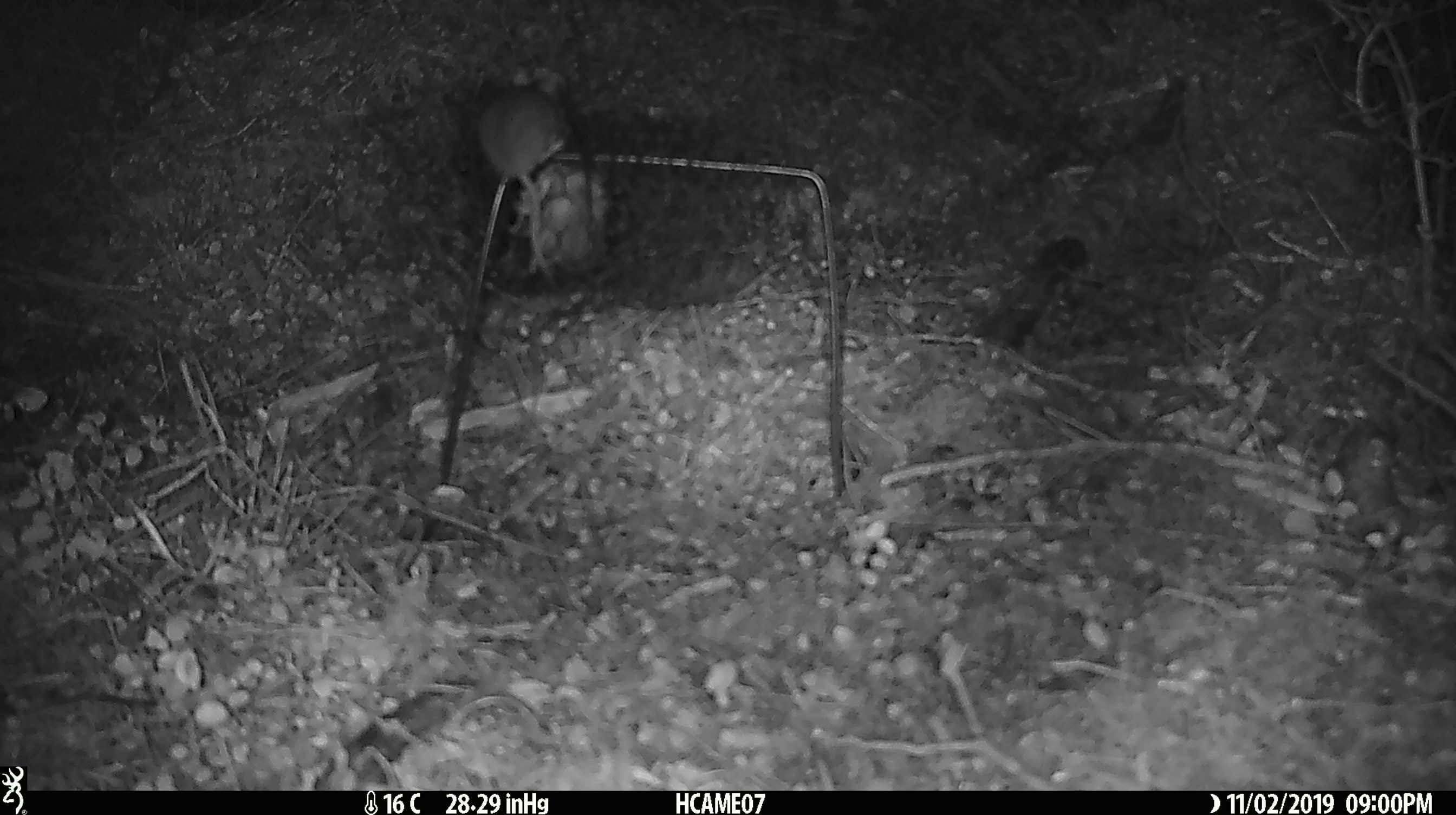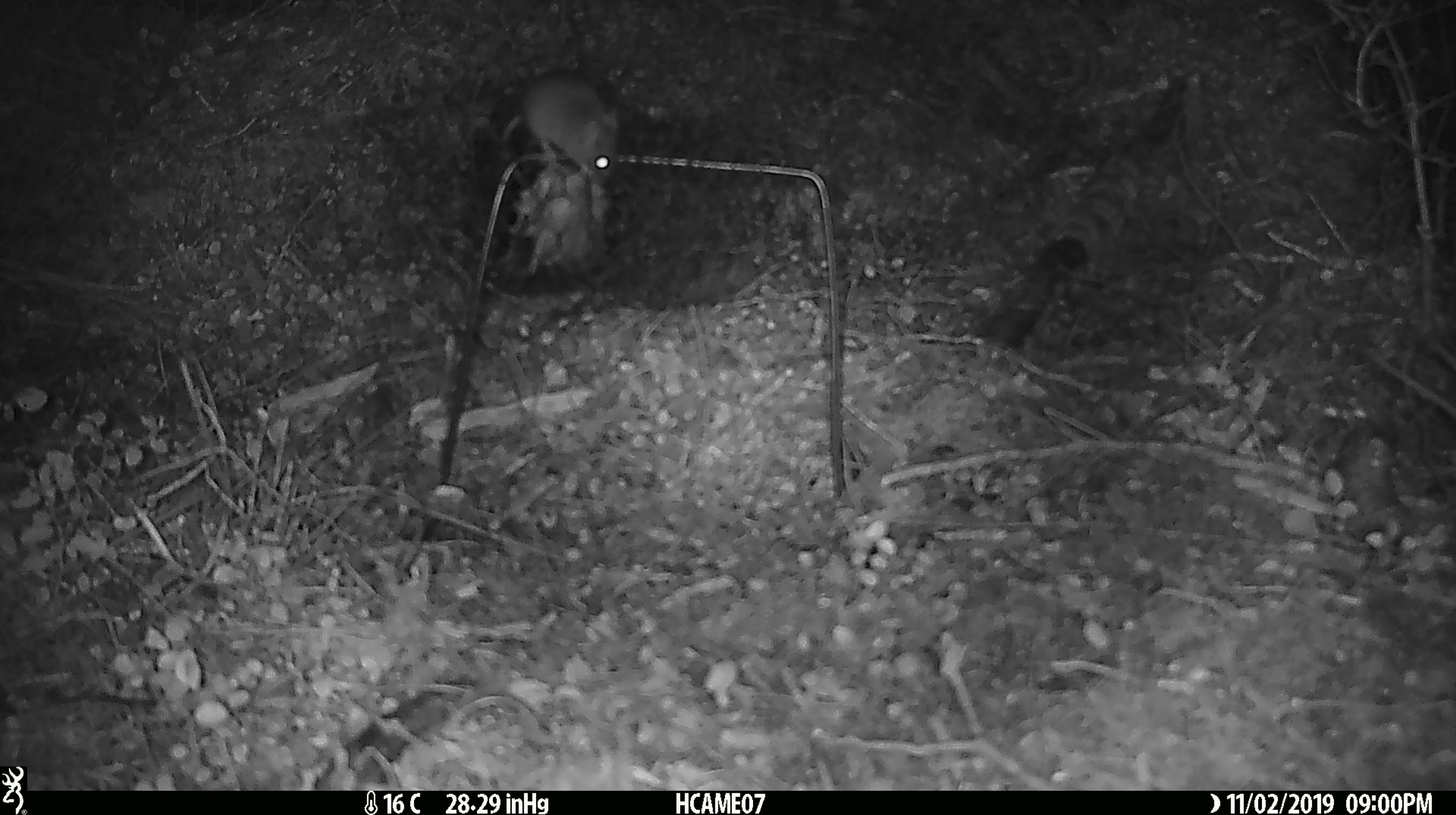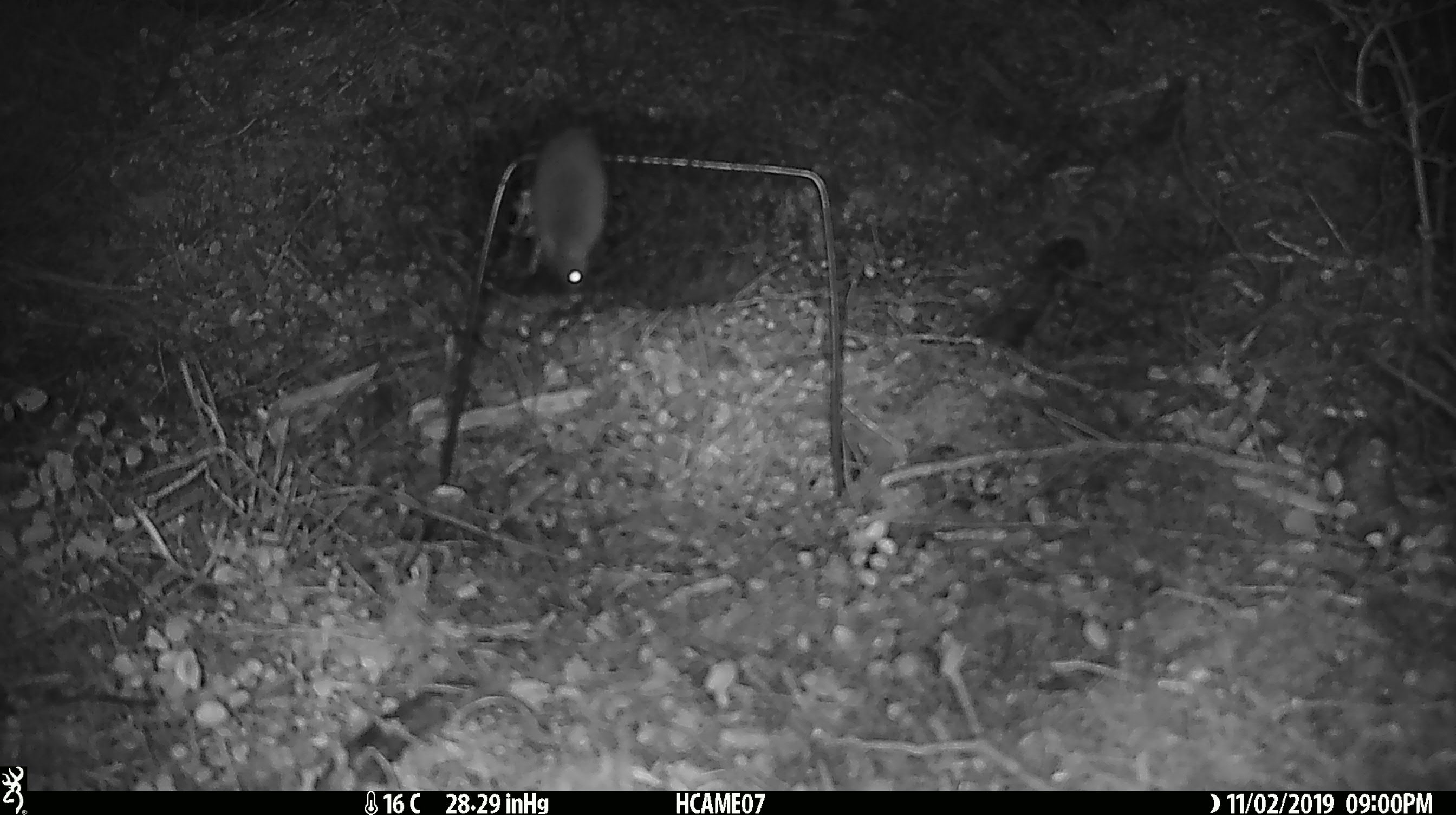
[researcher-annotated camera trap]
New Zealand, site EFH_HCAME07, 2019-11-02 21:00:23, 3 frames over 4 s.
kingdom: Animalia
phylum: Chordata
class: Mammalia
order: Rodentia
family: Muridae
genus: Mus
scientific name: Mus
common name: mouse